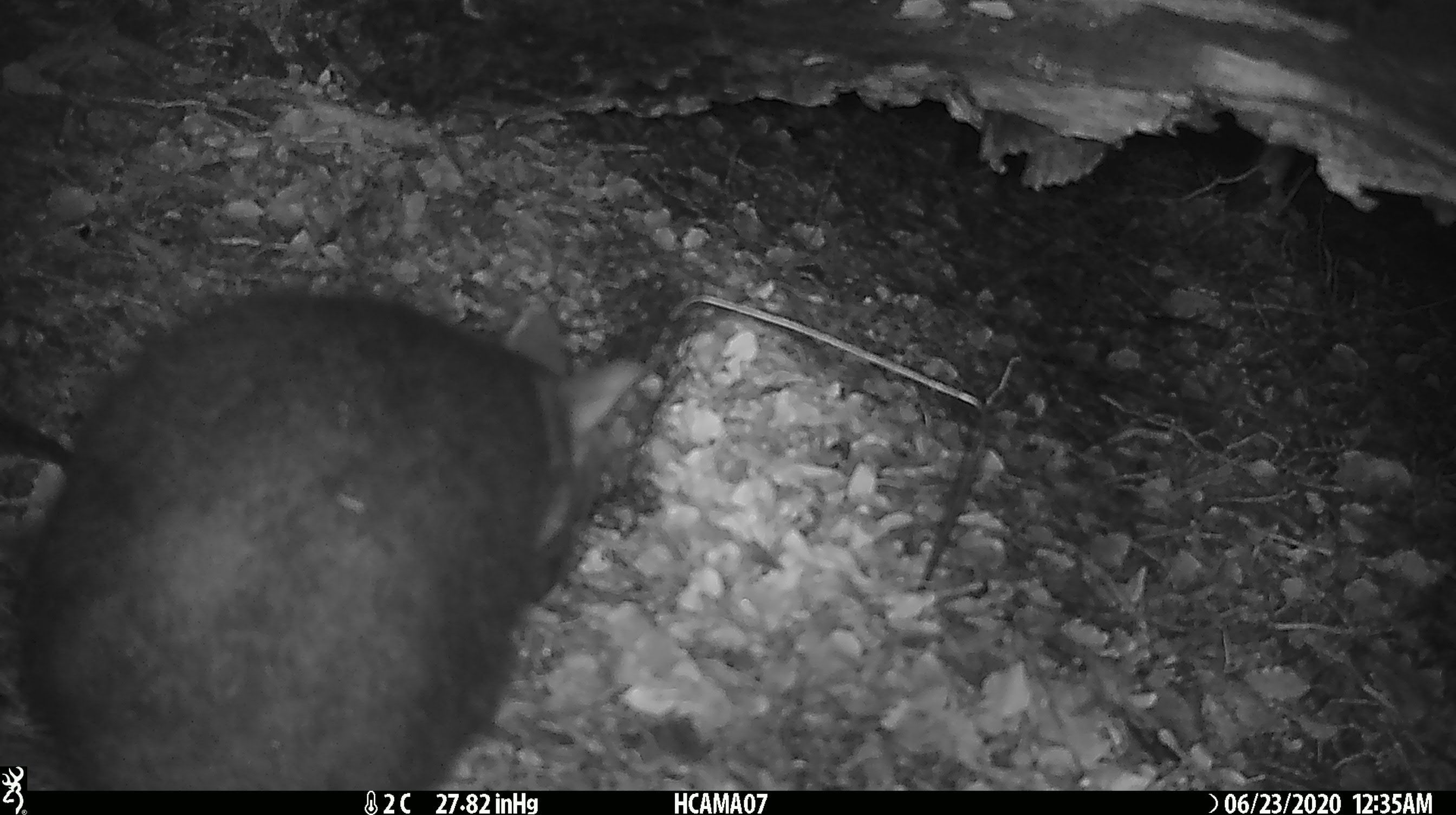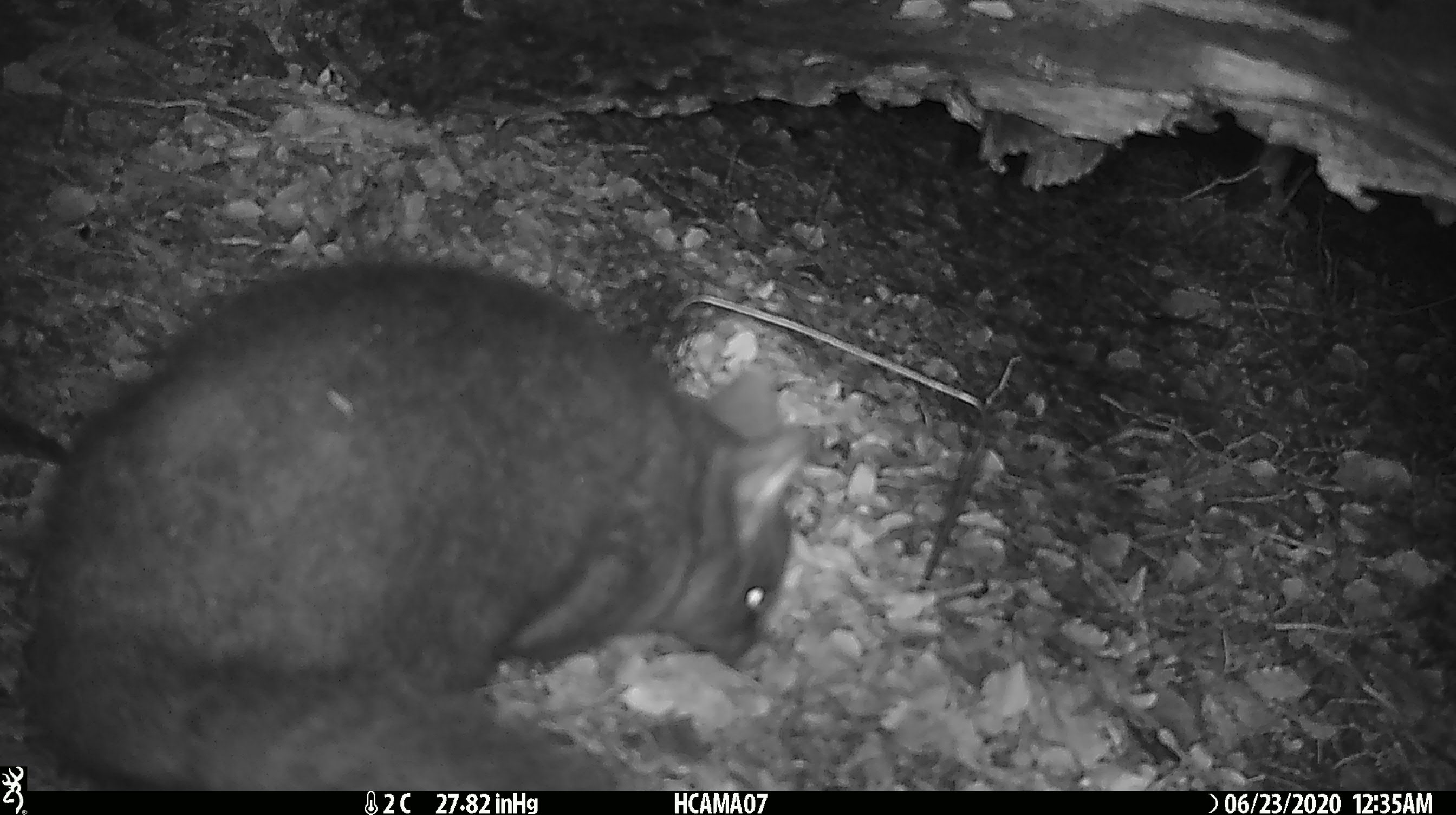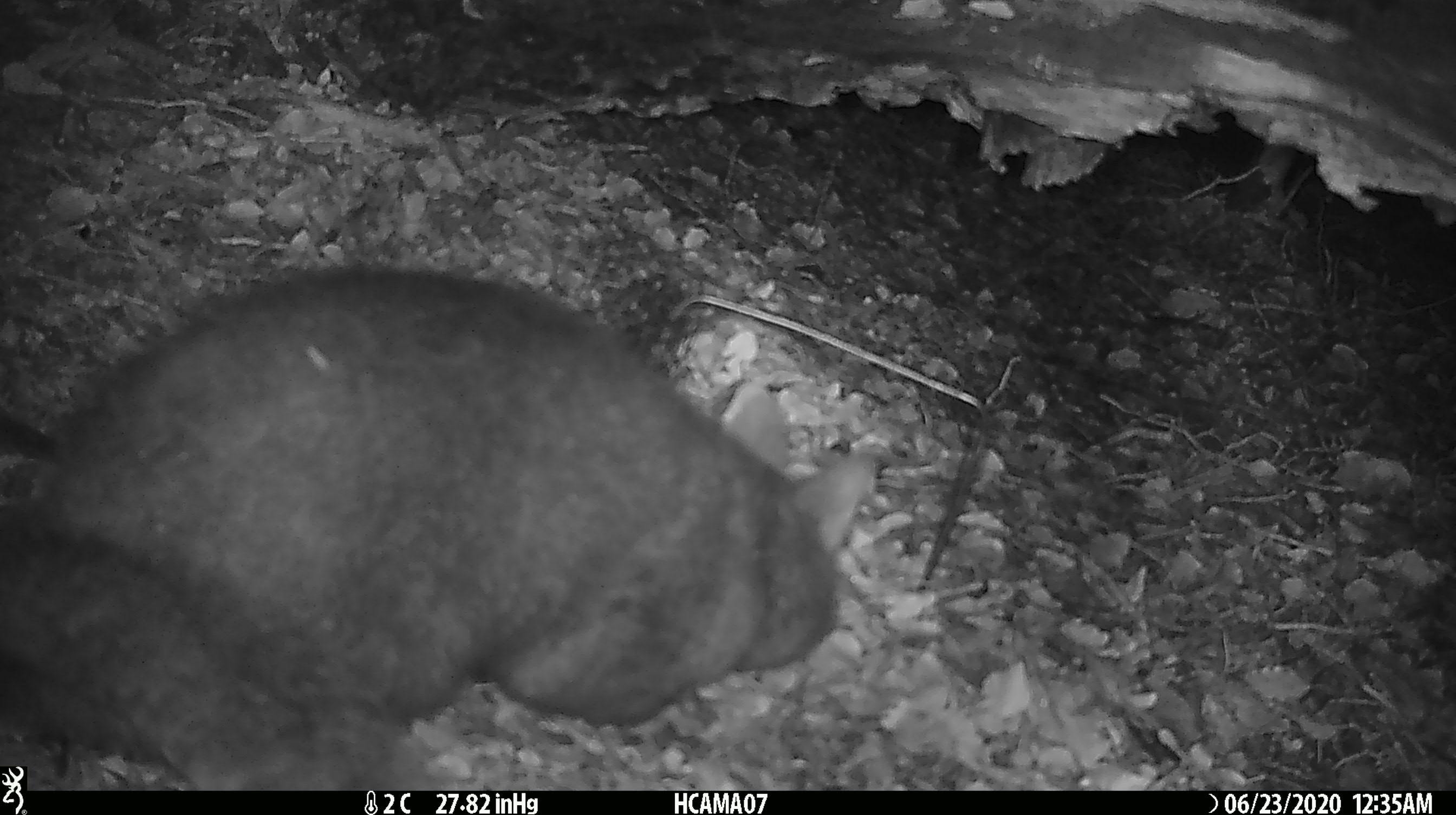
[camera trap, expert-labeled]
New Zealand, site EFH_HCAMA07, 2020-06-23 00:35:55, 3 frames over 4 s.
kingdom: Animalia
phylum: Chordata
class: Mammalia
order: Diprotodontia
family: Phalangeridae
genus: Trichosurus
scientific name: Trichosurus vulpecula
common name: common brushtail possum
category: possum